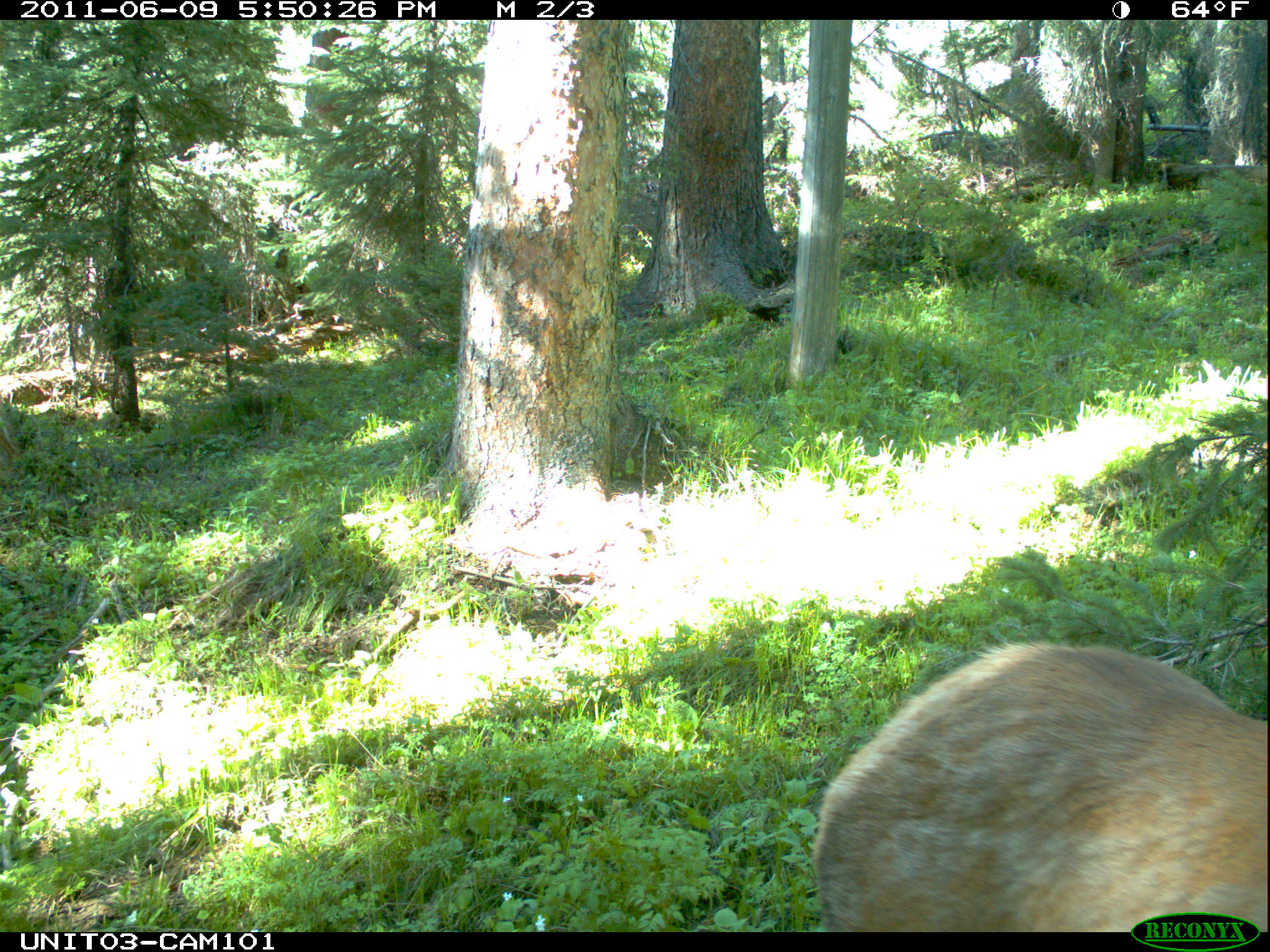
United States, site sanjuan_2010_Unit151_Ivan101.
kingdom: Animalia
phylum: Chordata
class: Mammalia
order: Artiodactyla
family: Cervidae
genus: Cervus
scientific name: Cervus elaphus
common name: red deer